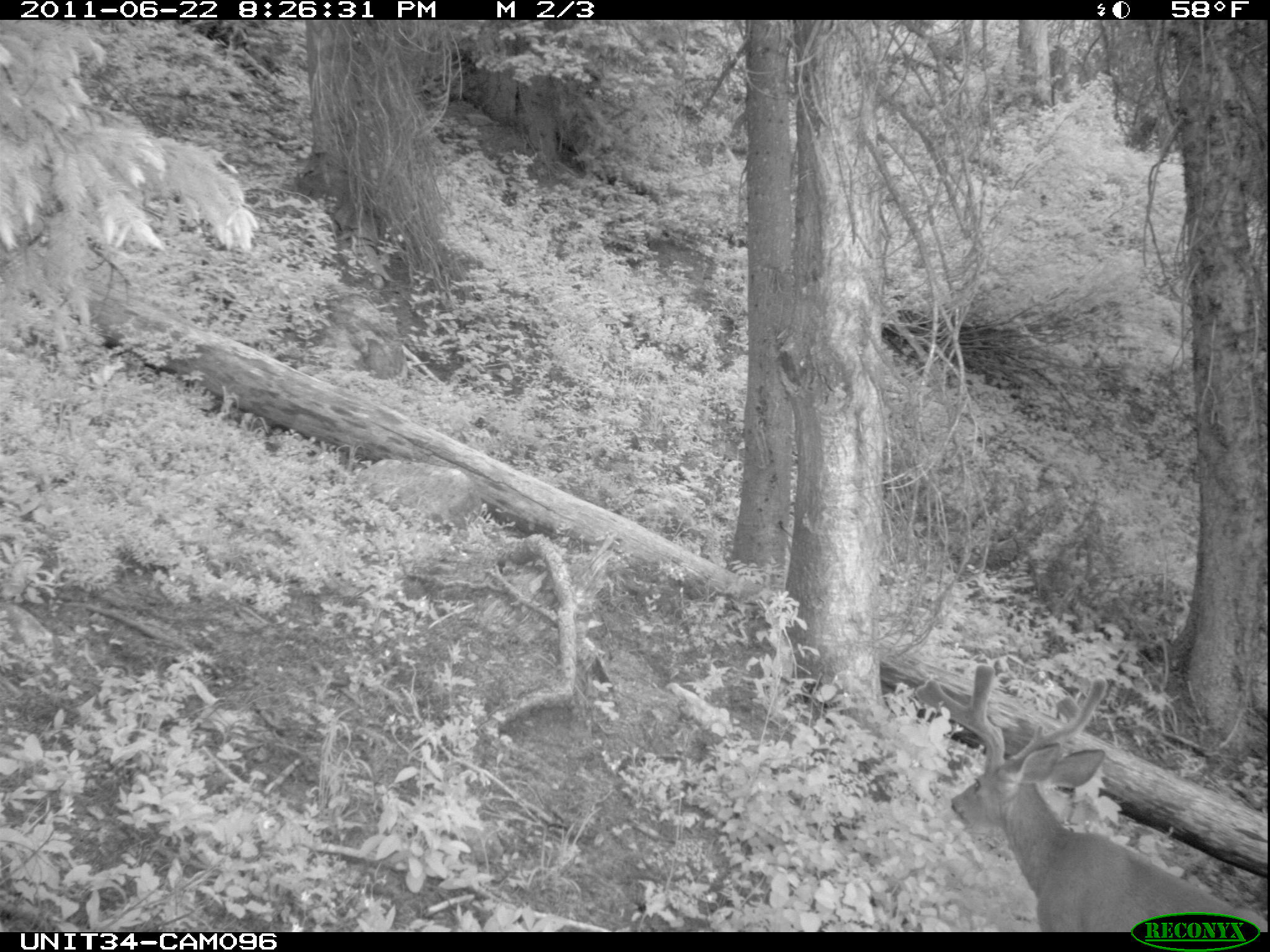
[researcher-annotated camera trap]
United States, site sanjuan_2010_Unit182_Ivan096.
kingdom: Animalia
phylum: Chordata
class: Mammalia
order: Artiodactyla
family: Cervidae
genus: Odocoileus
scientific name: Odocoileus hemionus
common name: mule deer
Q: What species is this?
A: Odocoileus hemionus (mule deer).